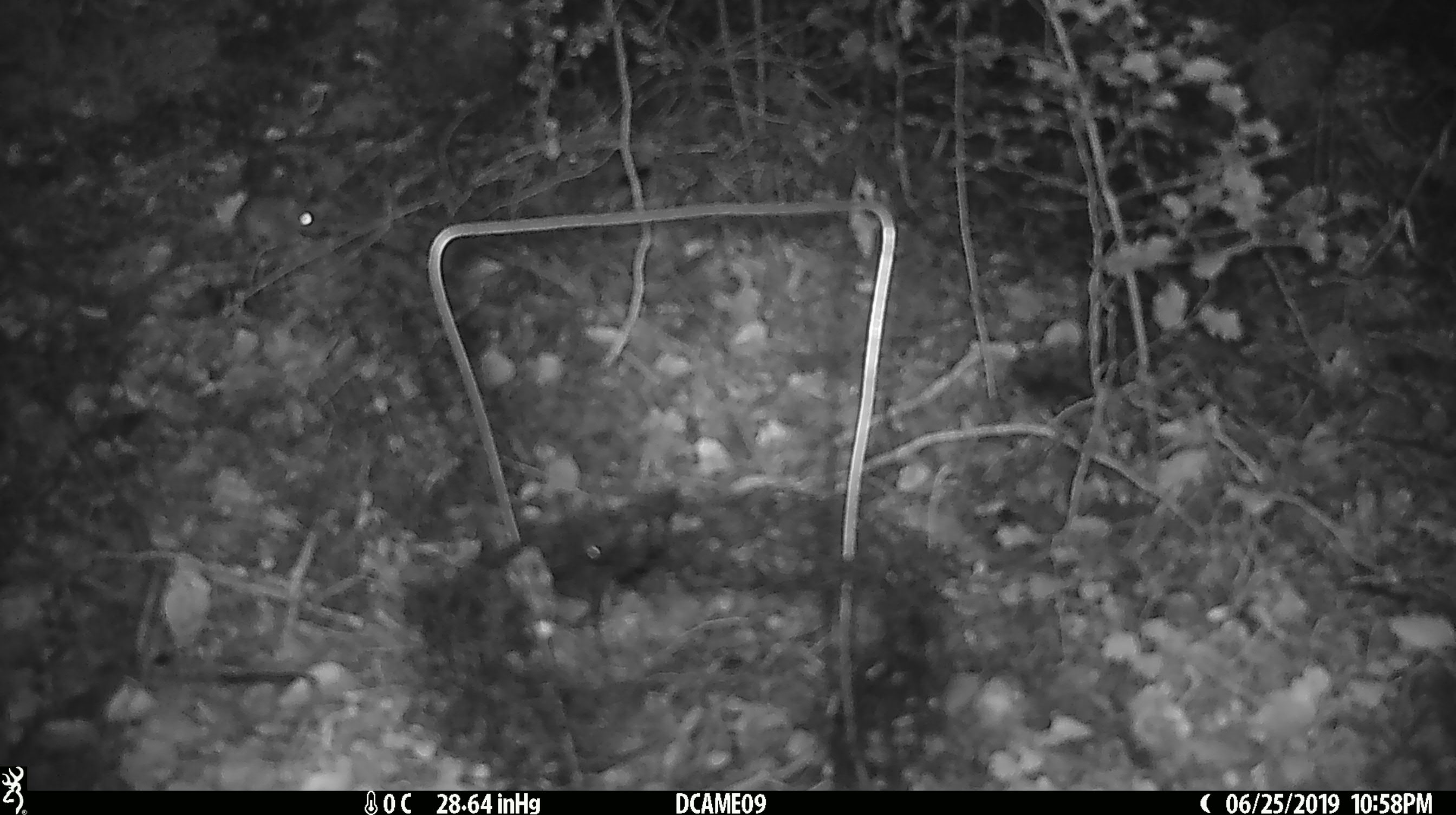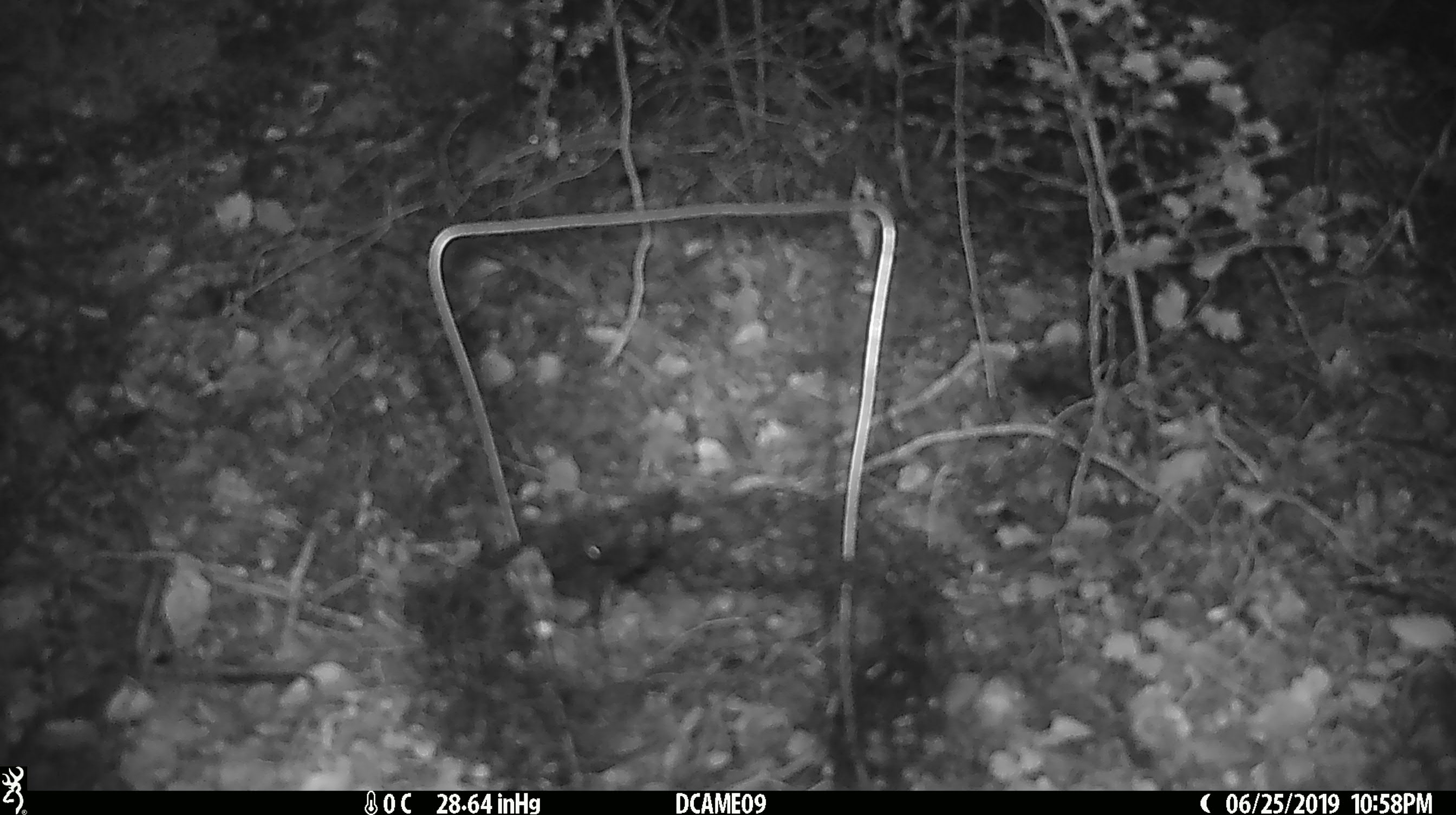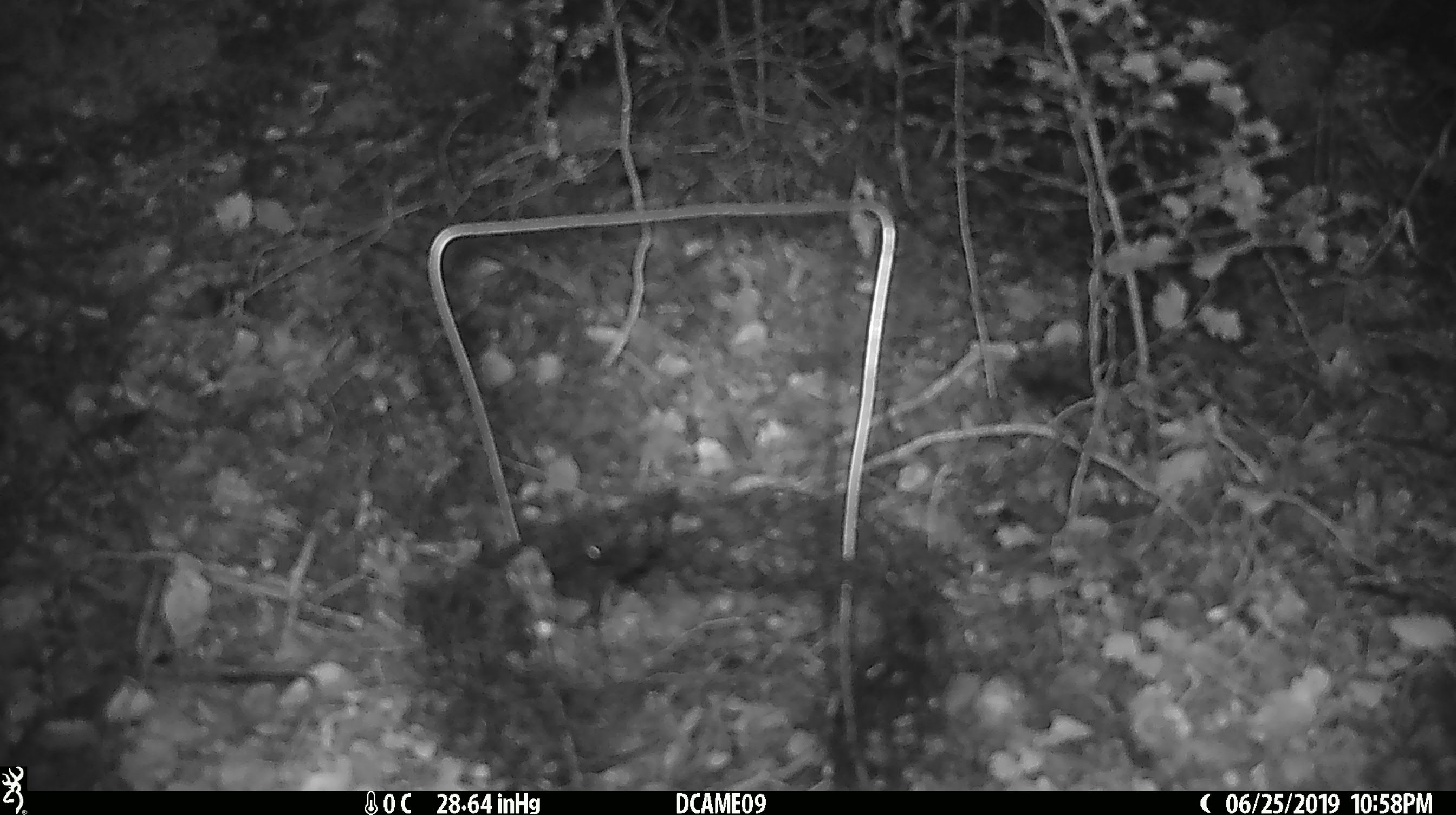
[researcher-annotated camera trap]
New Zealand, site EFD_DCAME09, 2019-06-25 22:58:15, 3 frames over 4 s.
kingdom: Animalia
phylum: Chordata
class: Mammalia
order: Rodentia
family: Muridae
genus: Mus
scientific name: Mus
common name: mouse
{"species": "mouse (Mus)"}